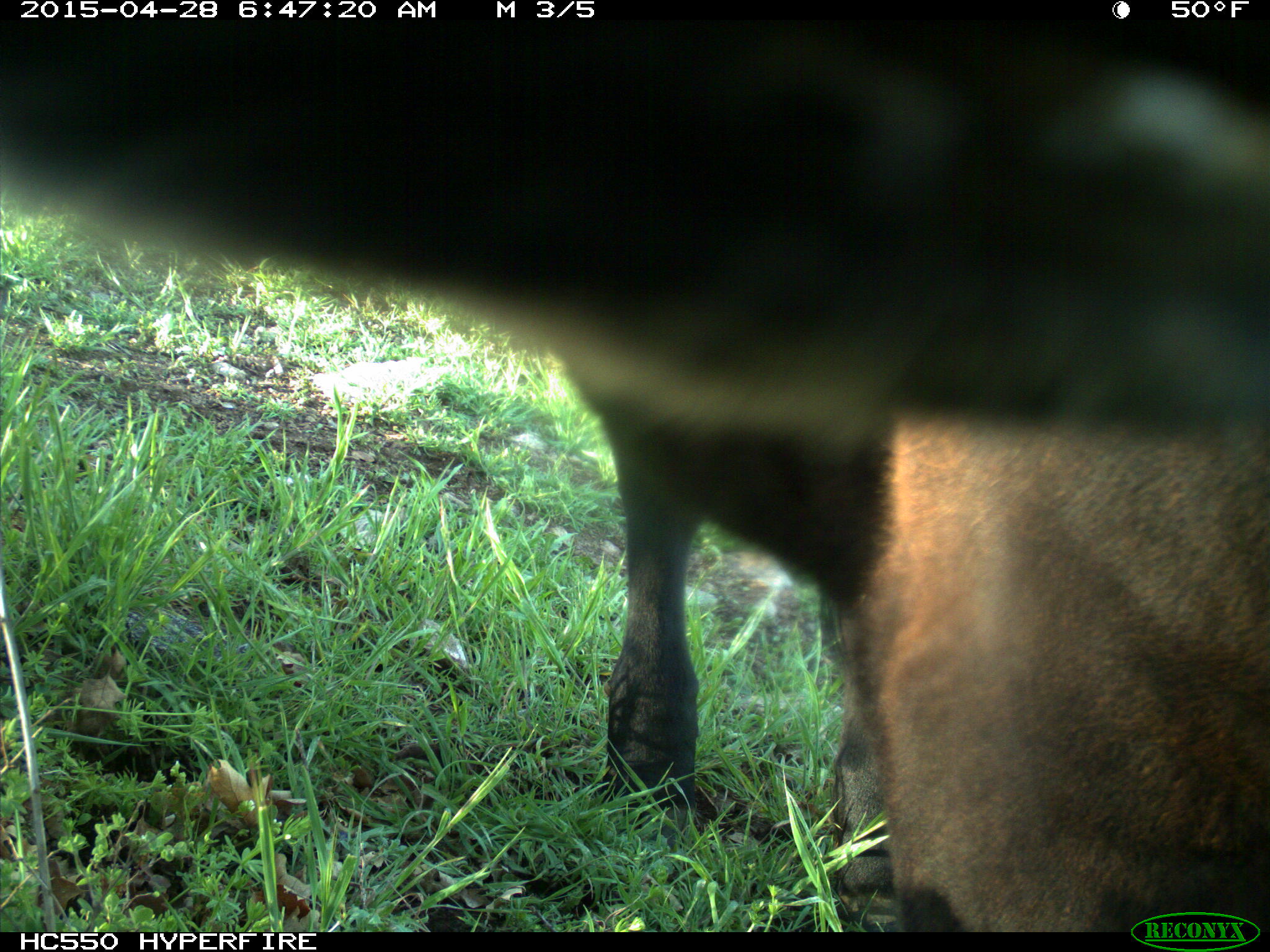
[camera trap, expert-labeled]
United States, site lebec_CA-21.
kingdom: Animalia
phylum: Chordata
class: Mammalia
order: Artiodactyla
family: Bovidae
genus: Bos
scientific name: Bos taurus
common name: domestic cow